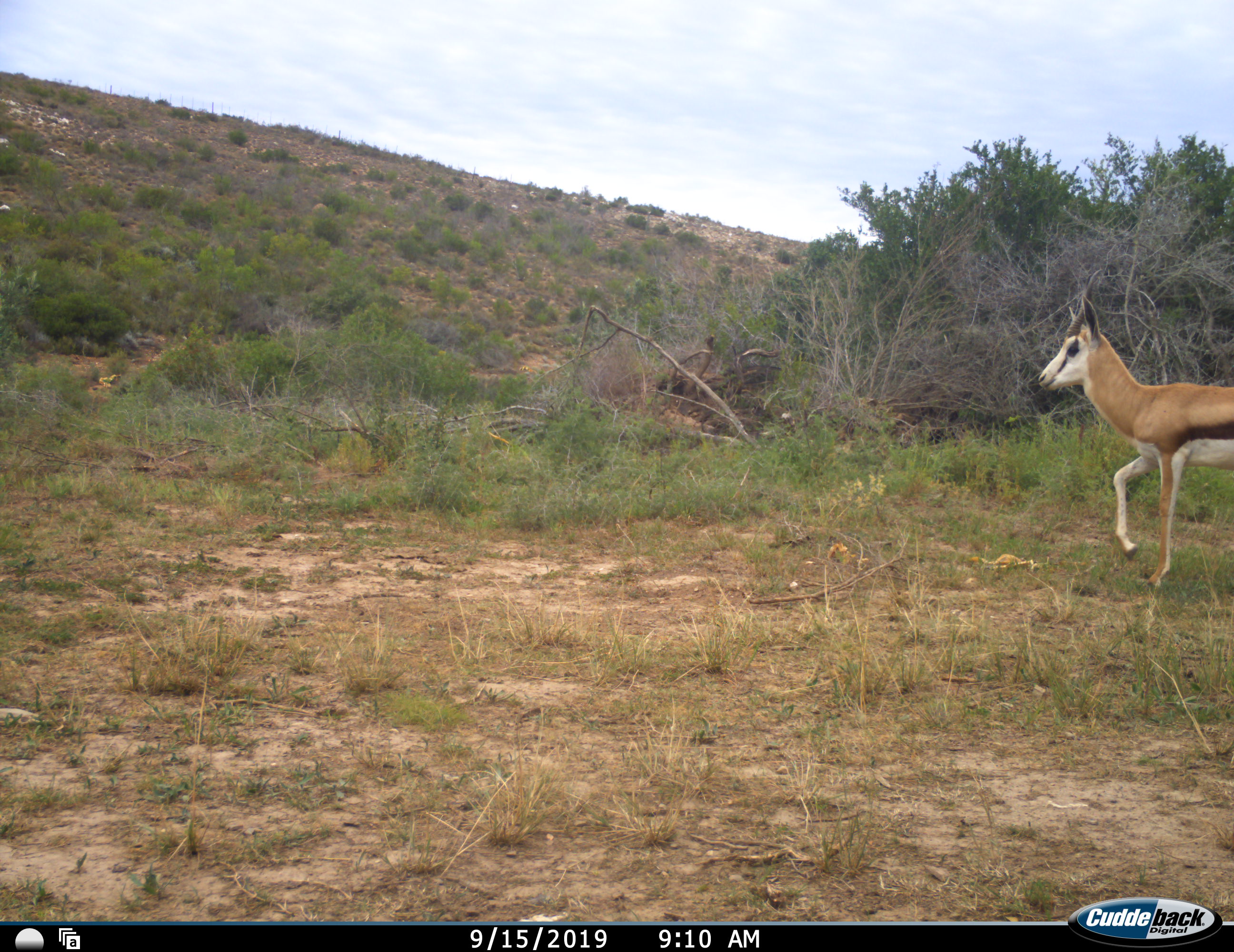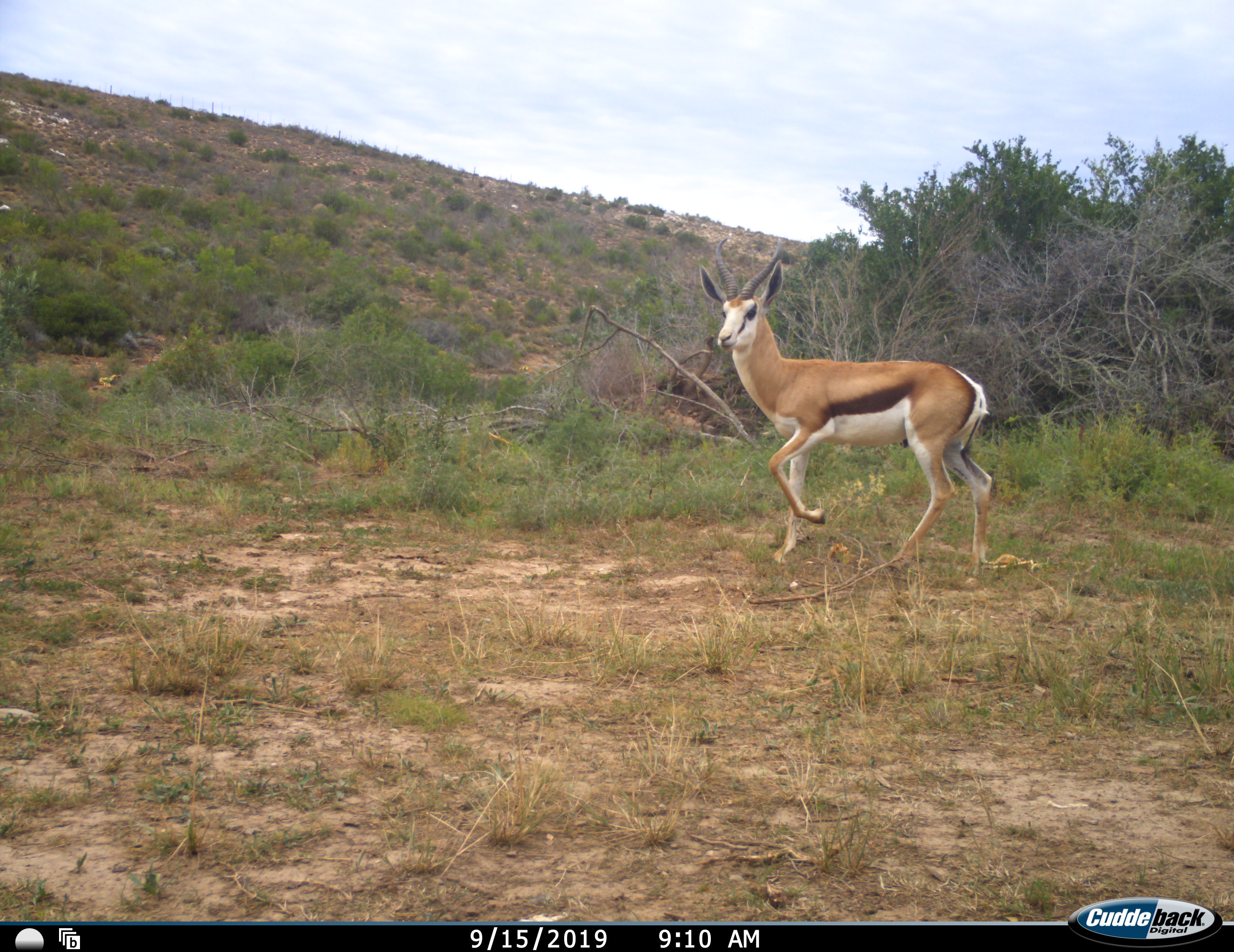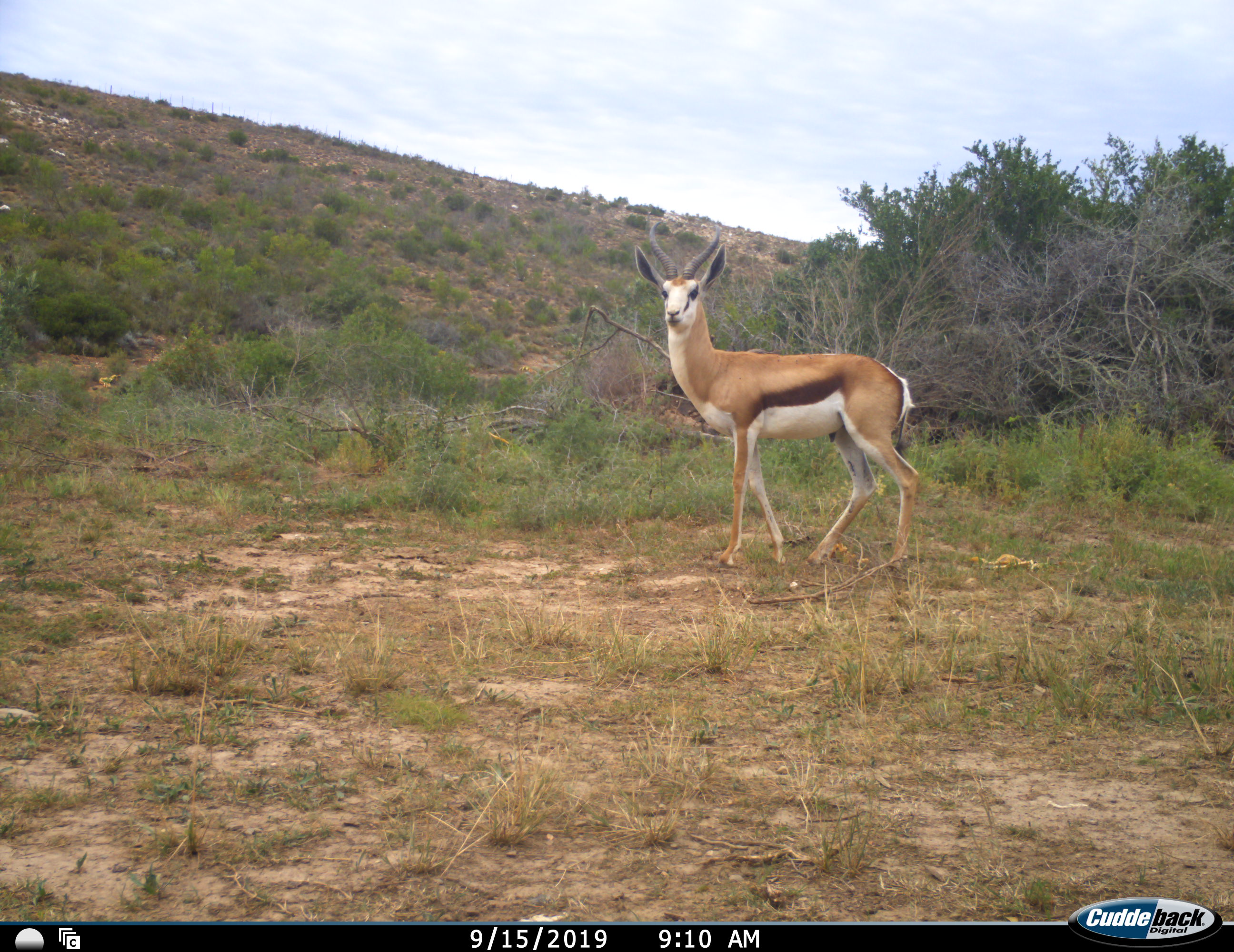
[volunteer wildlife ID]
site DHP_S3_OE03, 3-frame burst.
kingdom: Animalia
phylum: Chordata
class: Mammalia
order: Artiodactyla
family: Bovidae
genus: Antidorcas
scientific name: Antidorcas marsupialis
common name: springbok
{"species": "springbok (Antidorcas marsupialis)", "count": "1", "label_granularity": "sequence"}